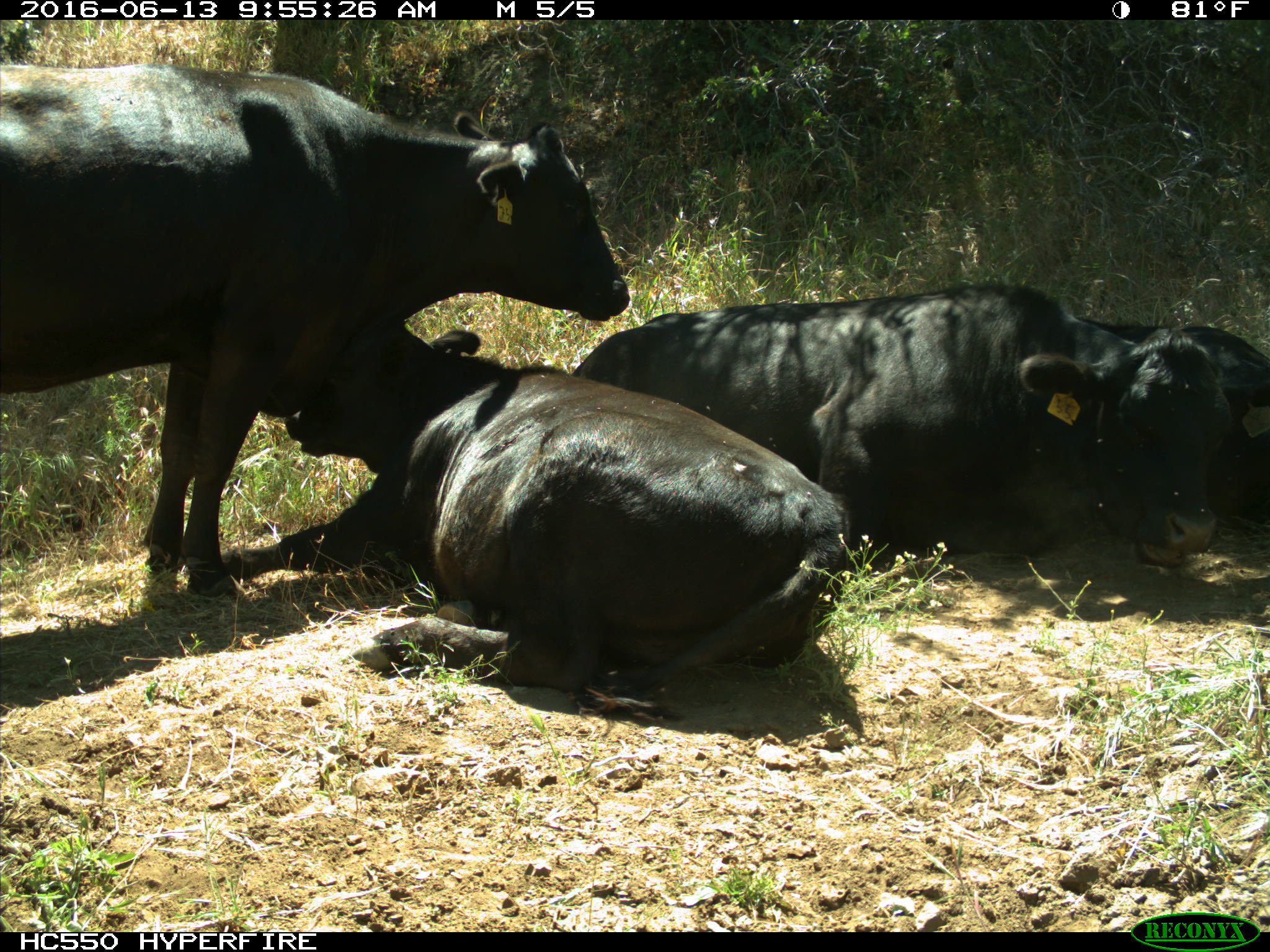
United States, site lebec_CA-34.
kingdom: Animalia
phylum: Chordata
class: Mammalia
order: Artiodactyla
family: Bovidae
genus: Bos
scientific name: Bos taurus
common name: domestic cow